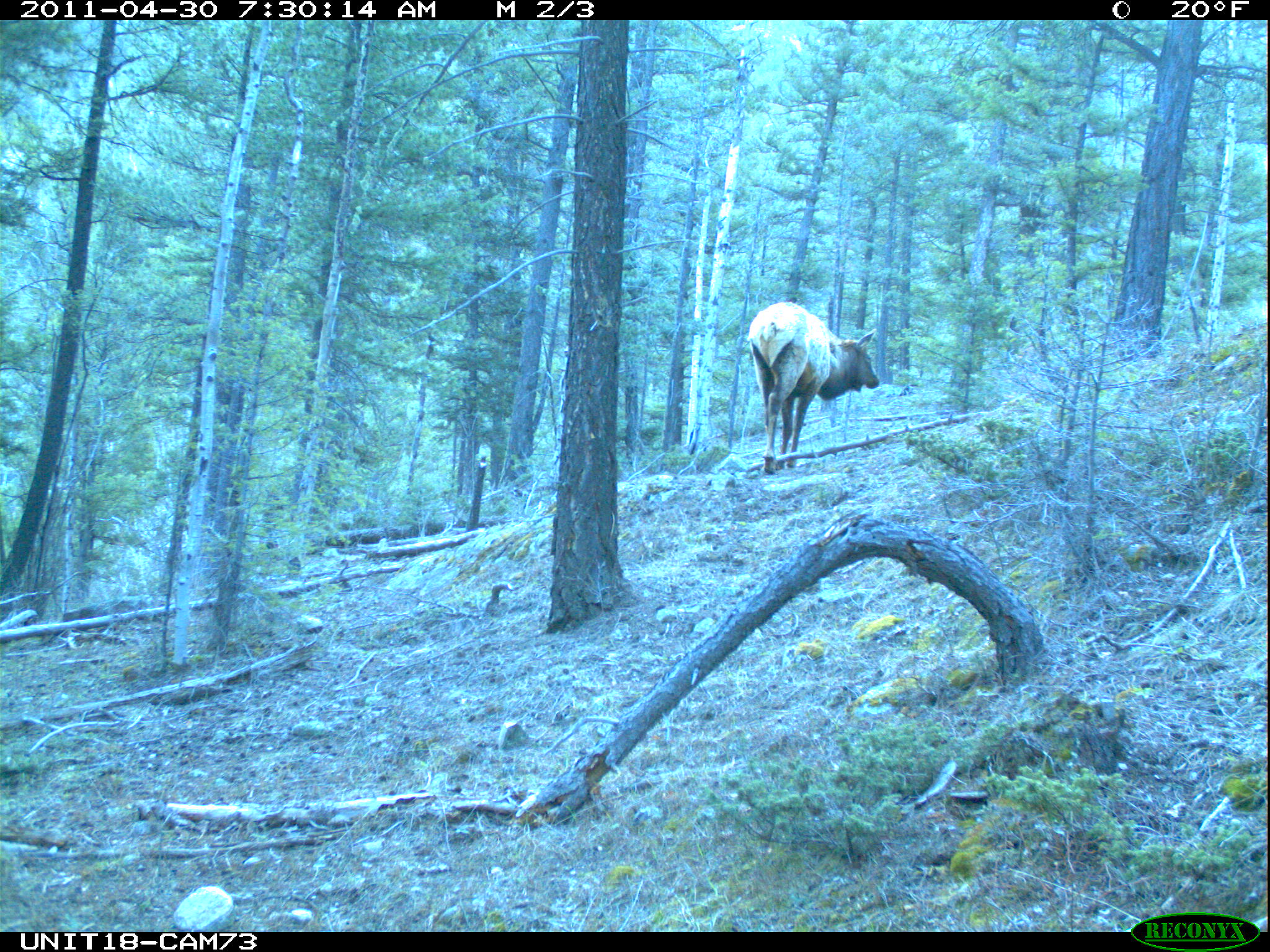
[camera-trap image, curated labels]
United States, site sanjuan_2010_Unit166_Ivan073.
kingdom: Animalia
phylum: Chordata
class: Mammalia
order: Artiodactyla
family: Cervidae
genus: Cervus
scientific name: Cervus elaphus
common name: red deer